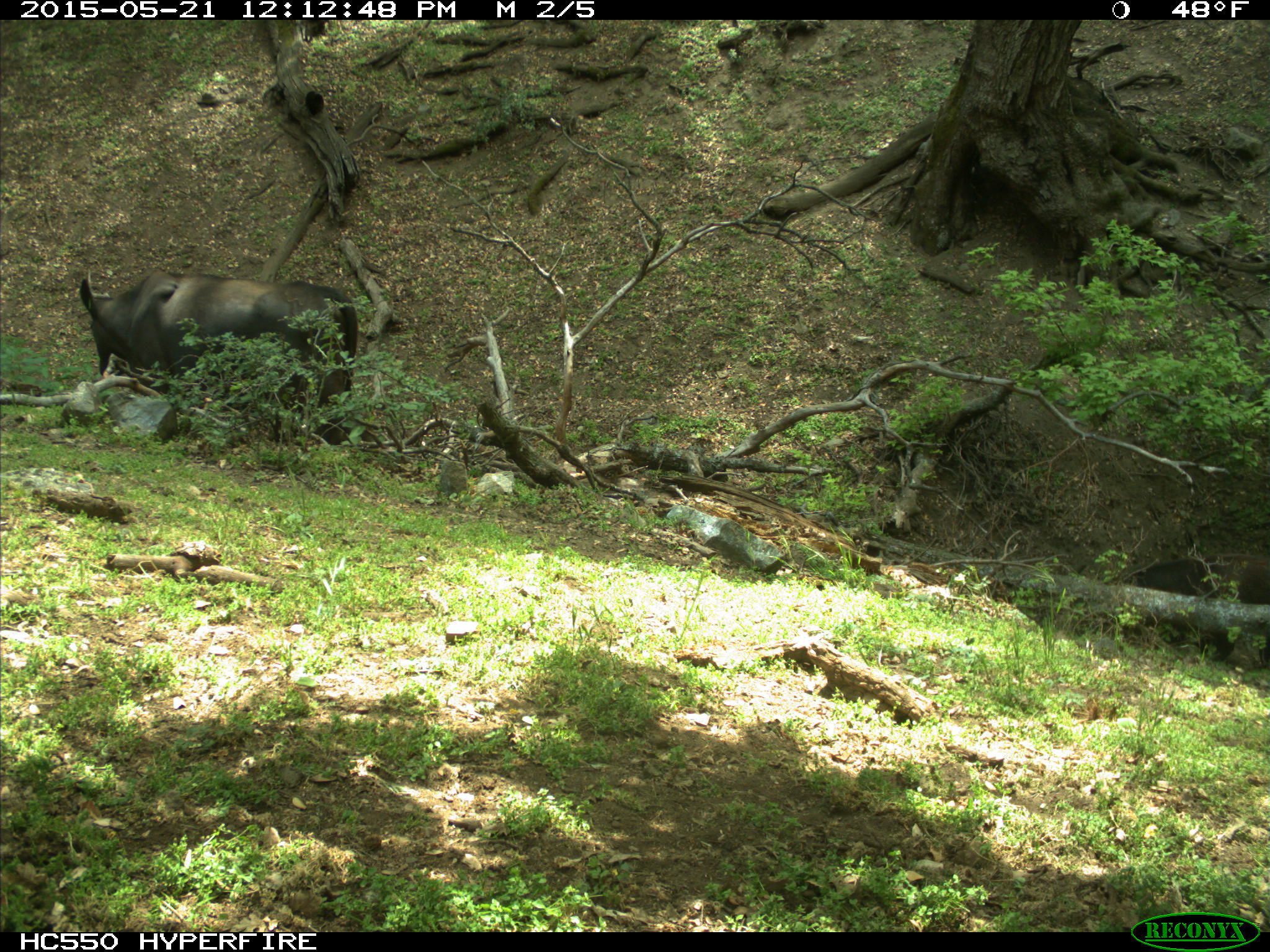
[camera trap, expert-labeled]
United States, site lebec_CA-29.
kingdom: Animalia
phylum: Chordata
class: Mammalia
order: Artiodactyla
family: Bovidae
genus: Bos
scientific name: Bos taurus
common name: domestic cow